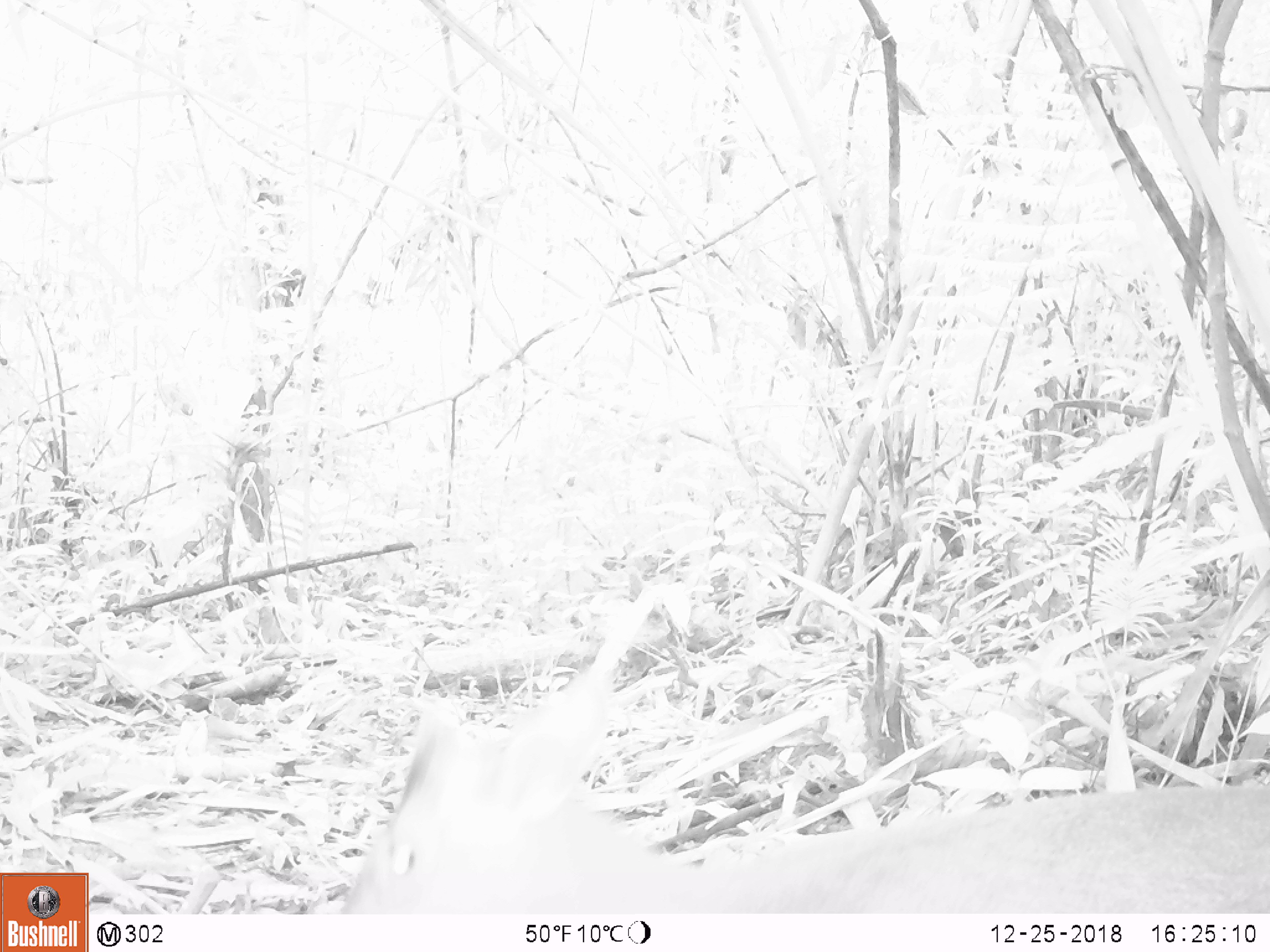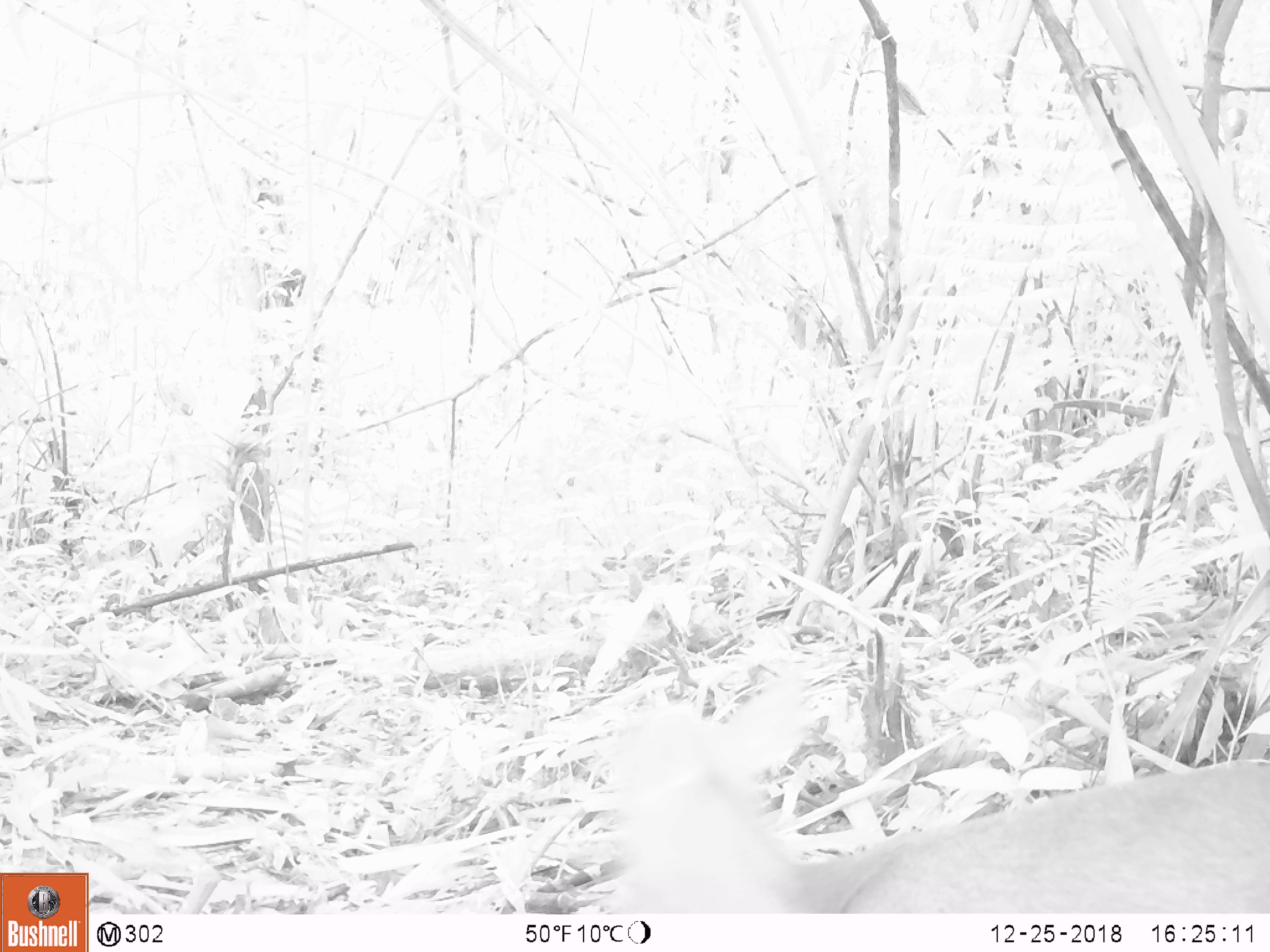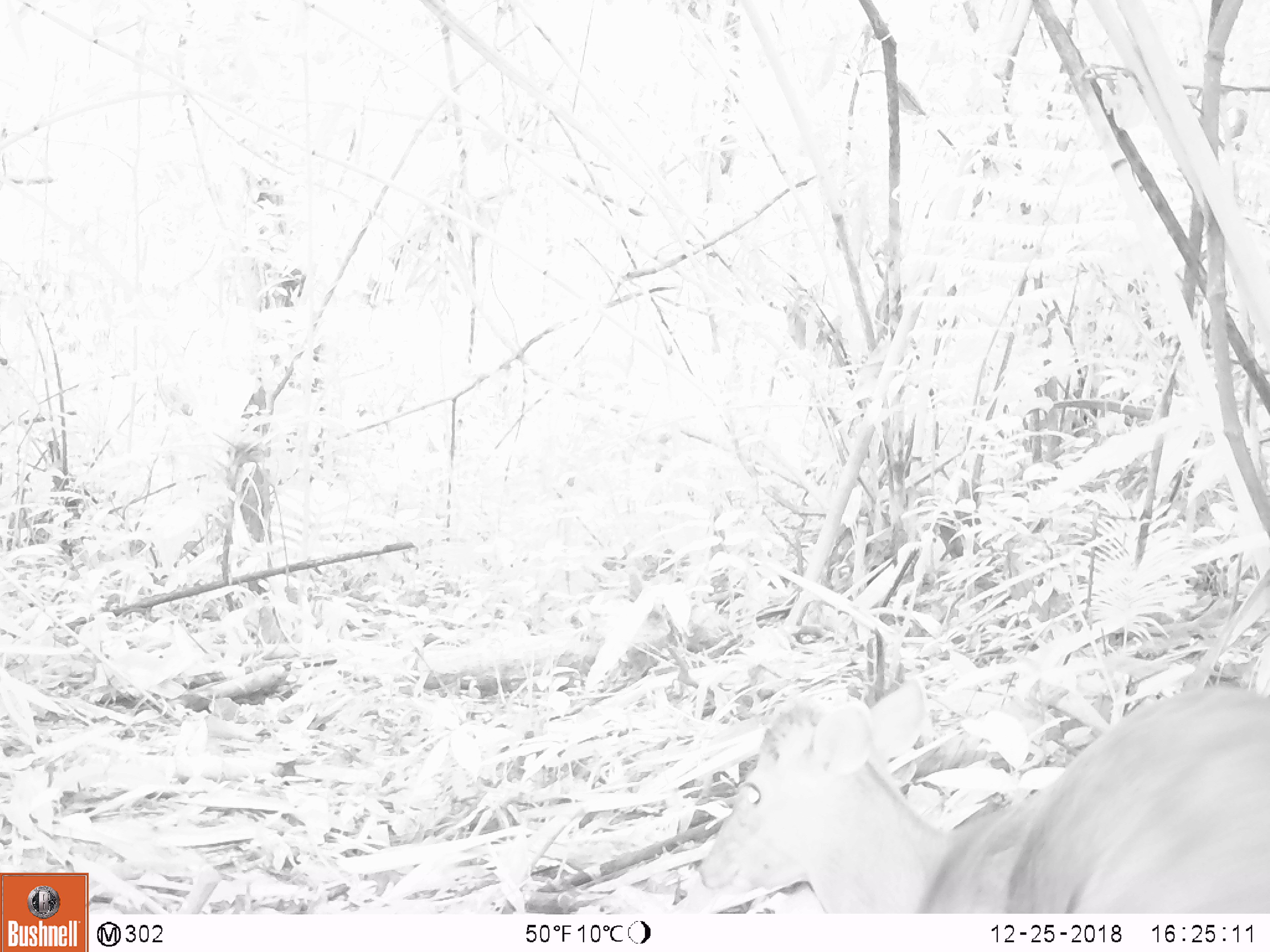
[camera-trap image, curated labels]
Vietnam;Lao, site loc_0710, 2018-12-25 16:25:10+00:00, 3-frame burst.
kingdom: Animalia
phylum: Chordata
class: Mammalia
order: Artiodactyla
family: Cervidae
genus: Muntiacus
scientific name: Muntiacus rooseveltorum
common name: roosevelt's muntjac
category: roosevelts muntjac group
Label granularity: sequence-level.